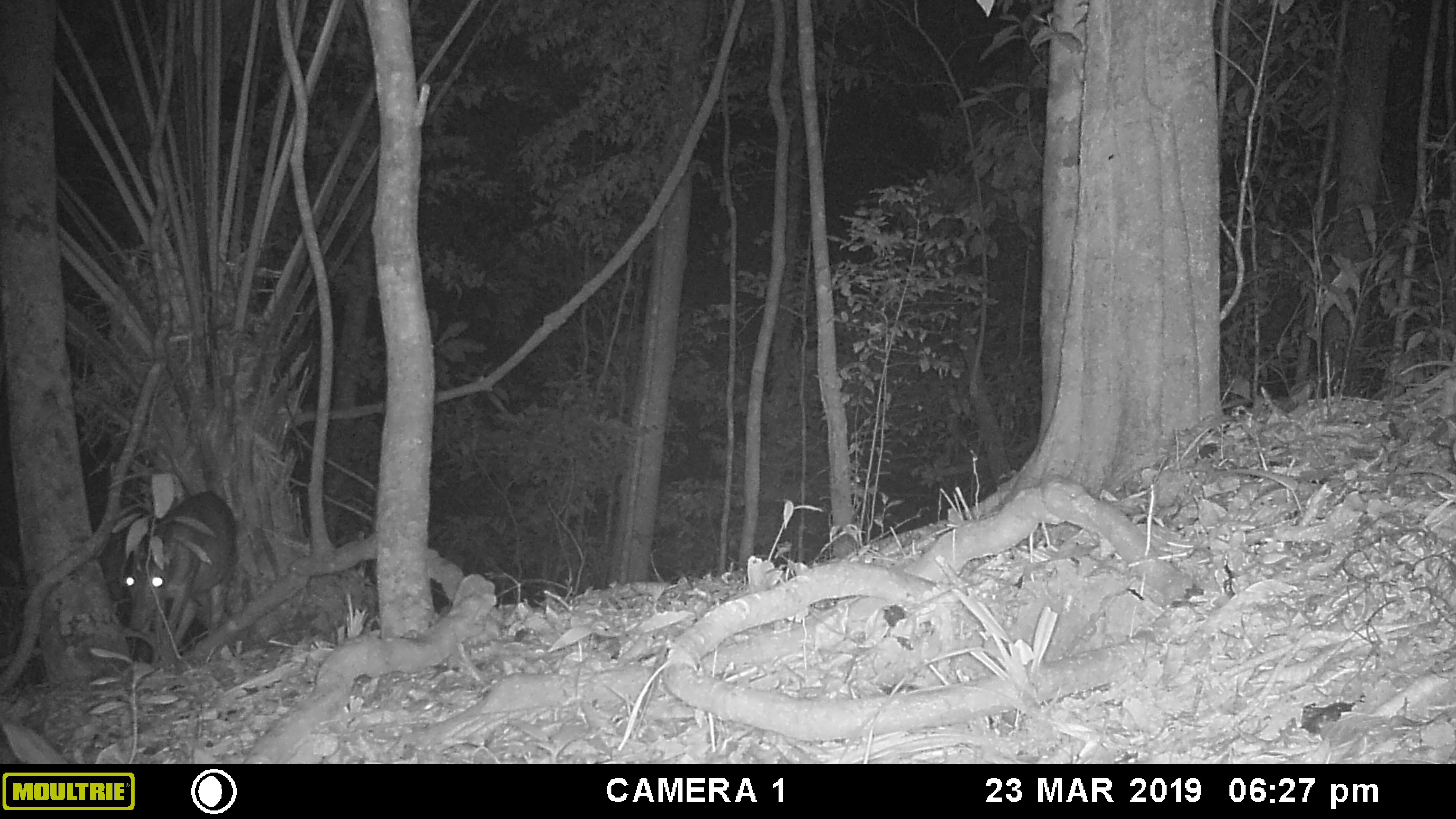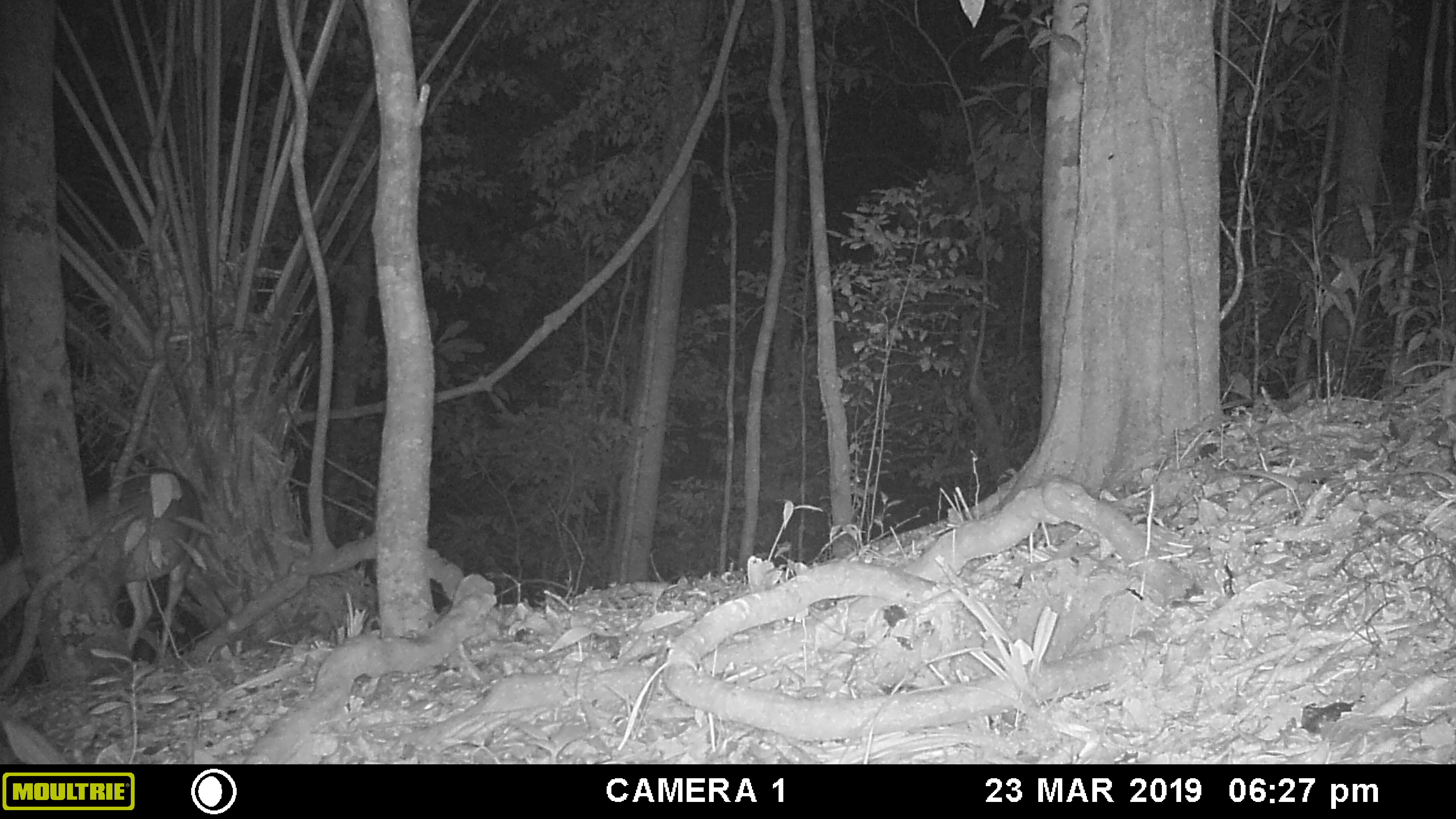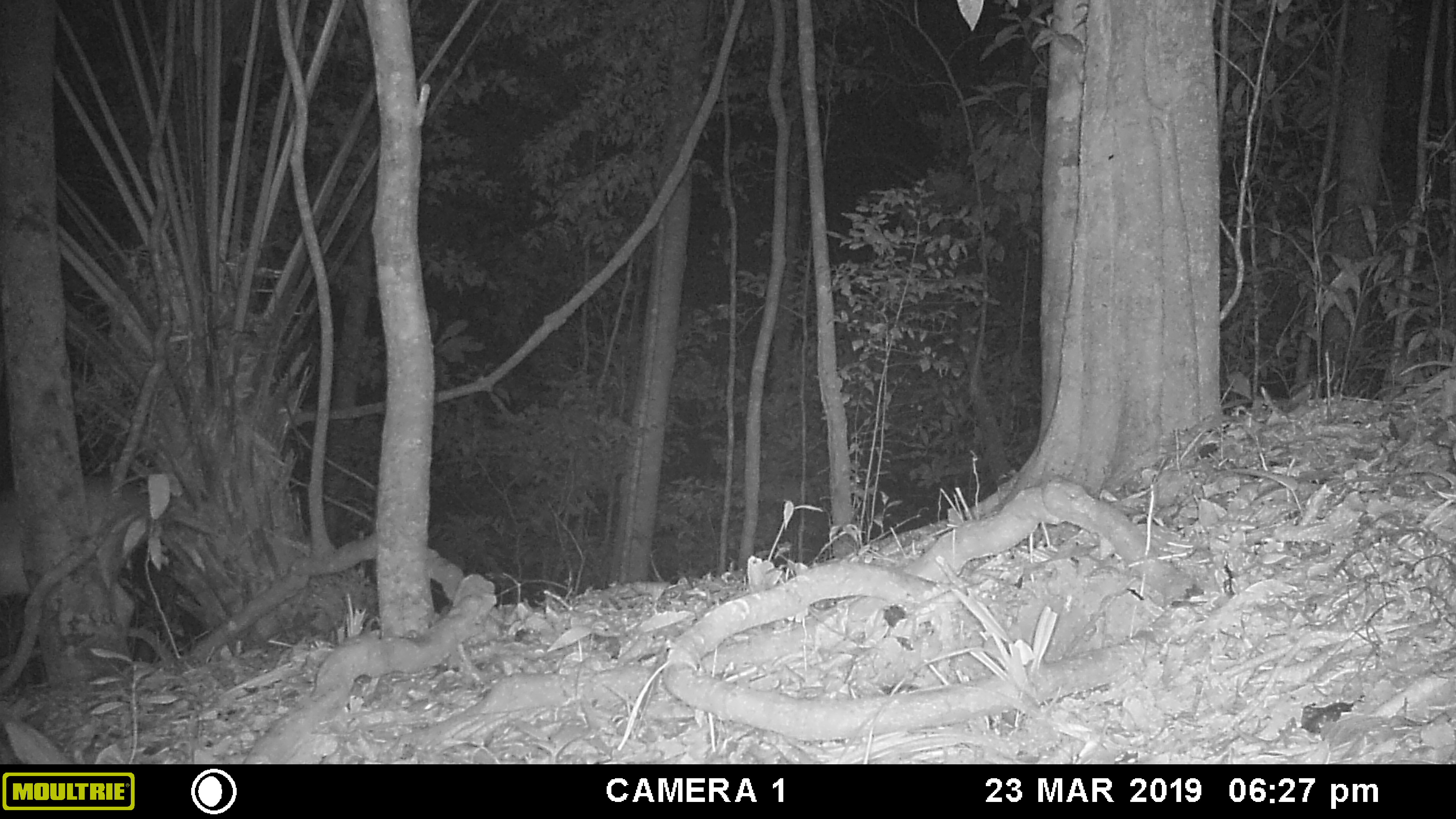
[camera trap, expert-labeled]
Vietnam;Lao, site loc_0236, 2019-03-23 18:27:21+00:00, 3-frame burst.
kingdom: Animalia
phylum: Chordata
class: Mammalia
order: Artiodactyla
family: Cervidae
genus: Muntiacus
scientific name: Muntiacus vuquangensis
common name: large-antlered muntjac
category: large antlered muntjac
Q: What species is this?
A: Large antlered muntjac (large-antlered muntjac) (Muntiacus vuquangensis).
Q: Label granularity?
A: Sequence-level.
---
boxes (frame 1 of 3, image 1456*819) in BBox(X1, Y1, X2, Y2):
large antlered muntjac: BBox(125, 489, 238, 648)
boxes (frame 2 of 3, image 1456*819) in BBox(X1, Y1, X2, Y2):
large antlered muntjac: BBox(0, 467, 203, 660)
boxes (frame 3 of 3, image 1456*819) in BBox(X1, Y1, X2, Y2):
large antlered muntjac: BBox(0, 475, 150, 658)